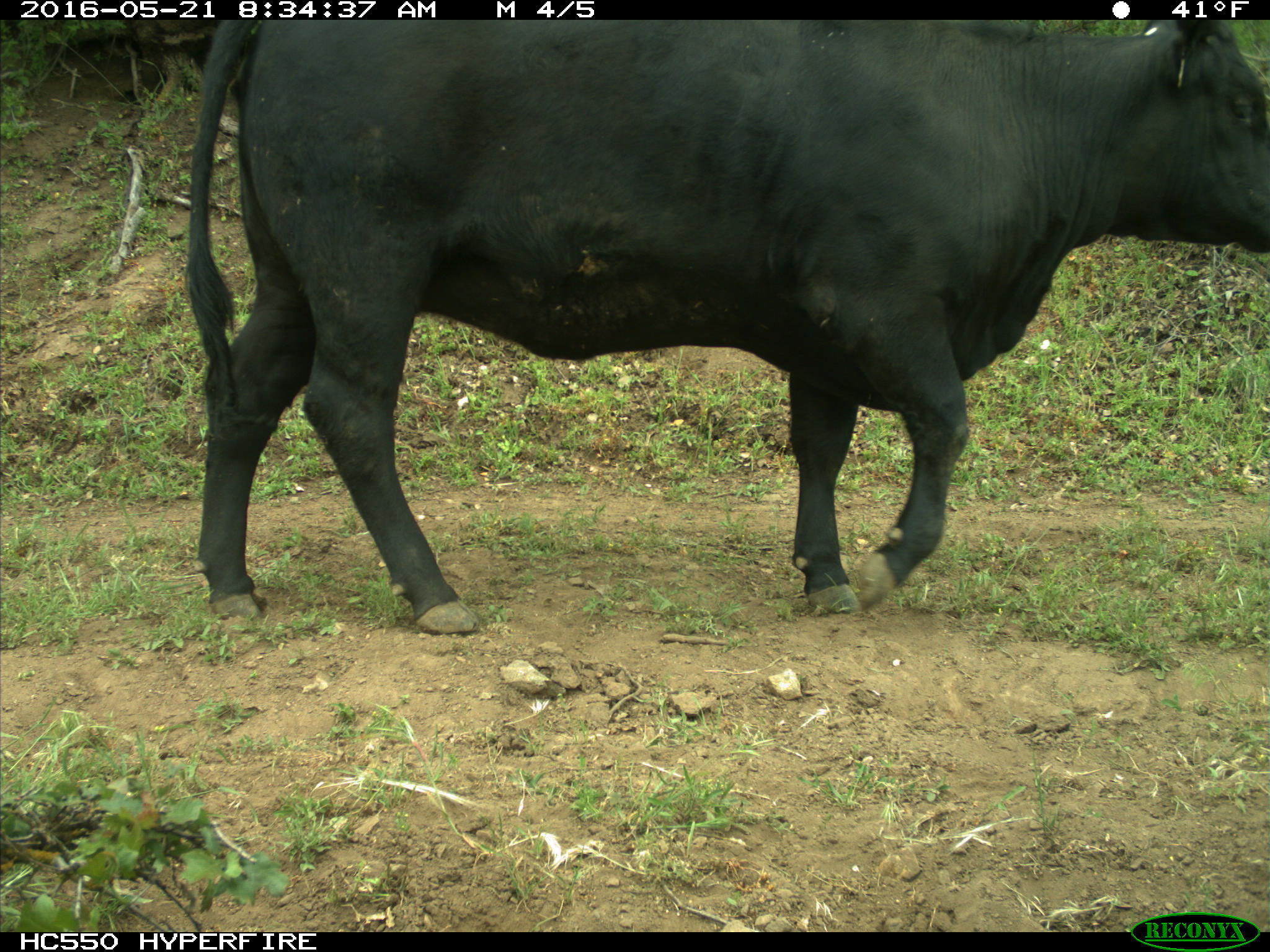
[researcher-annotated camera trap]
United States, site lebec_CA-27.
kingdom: Animalia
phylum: Chordata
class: Mammalia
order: Artiodactyla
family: Bovidae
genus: Bos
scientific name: Bos taurus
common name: domestic cow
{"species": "Bos taurus (domestic cow)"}